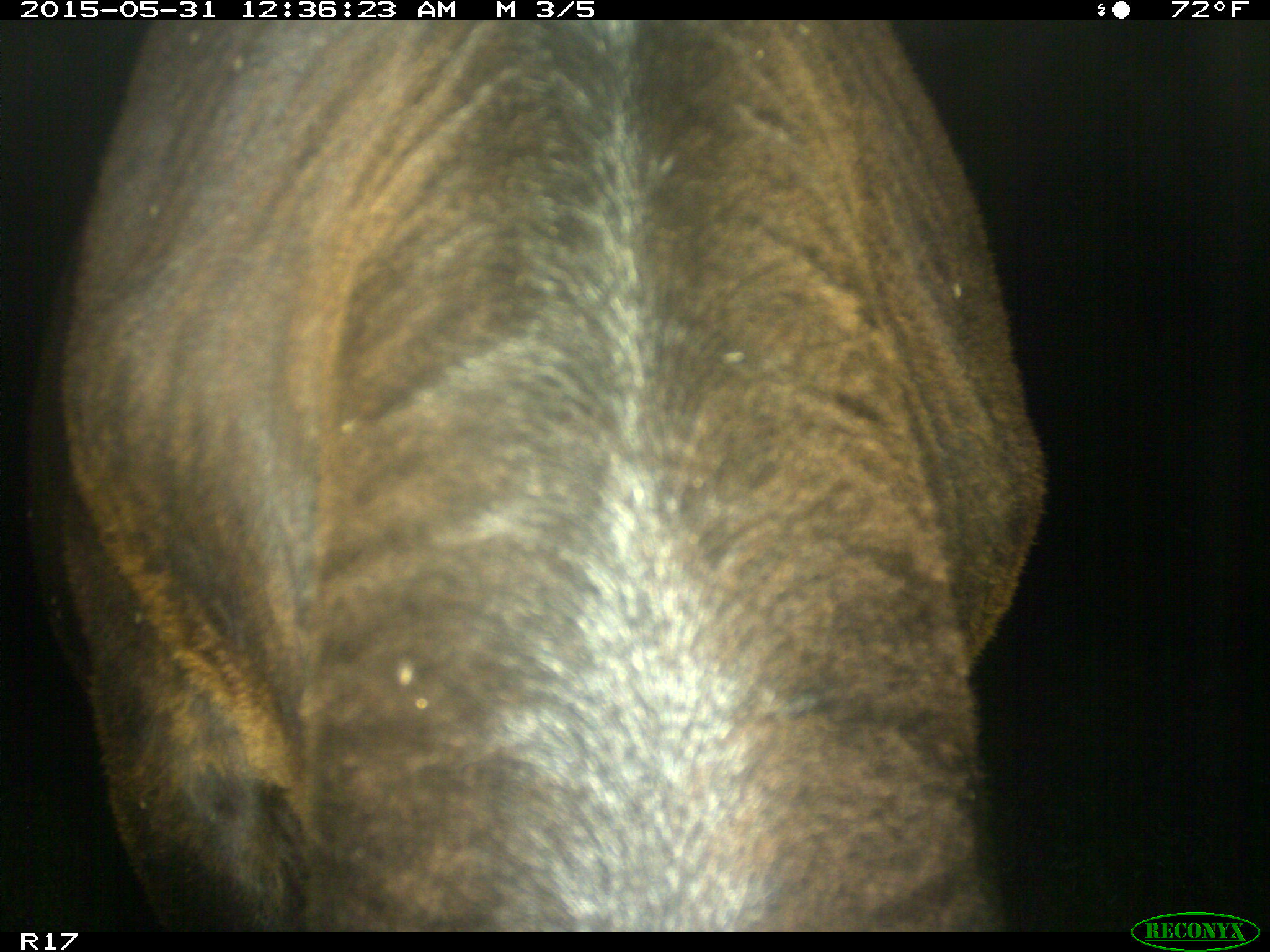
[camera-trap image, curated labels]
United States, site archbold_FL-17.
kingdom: Animalia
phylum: Chordata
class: Mammalia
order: Artiodactyla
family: Bovidae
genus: Bos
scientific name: Bos taurus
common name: domestic cow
Bos taurus (domestic cow).